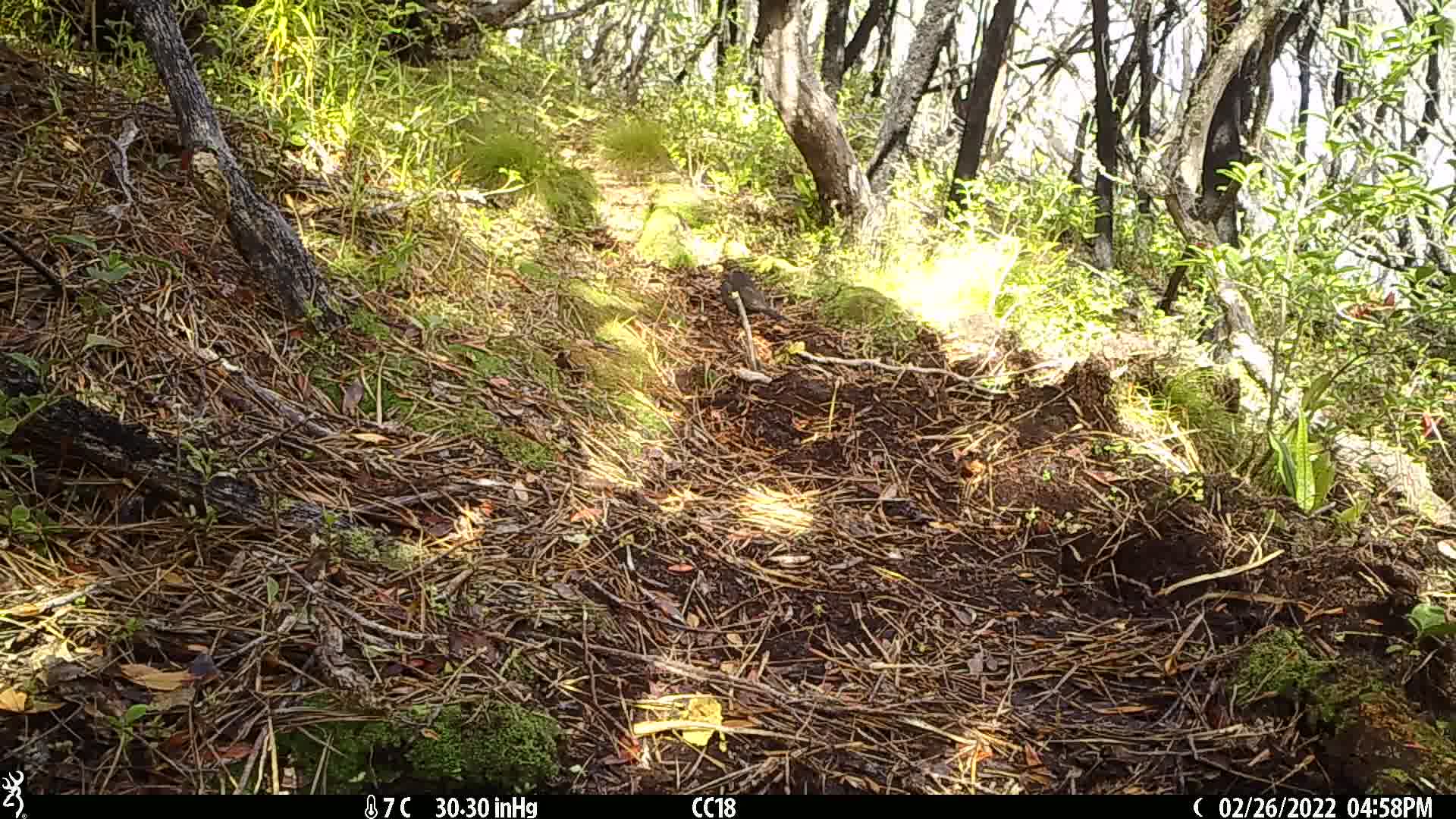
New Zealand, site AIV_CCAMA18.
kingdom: Animalia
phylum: Chordata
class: Aves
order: Passeriformes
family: Turdidae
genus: Turdus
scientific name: Turdus merula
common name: eurasian blackbird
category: blackbird